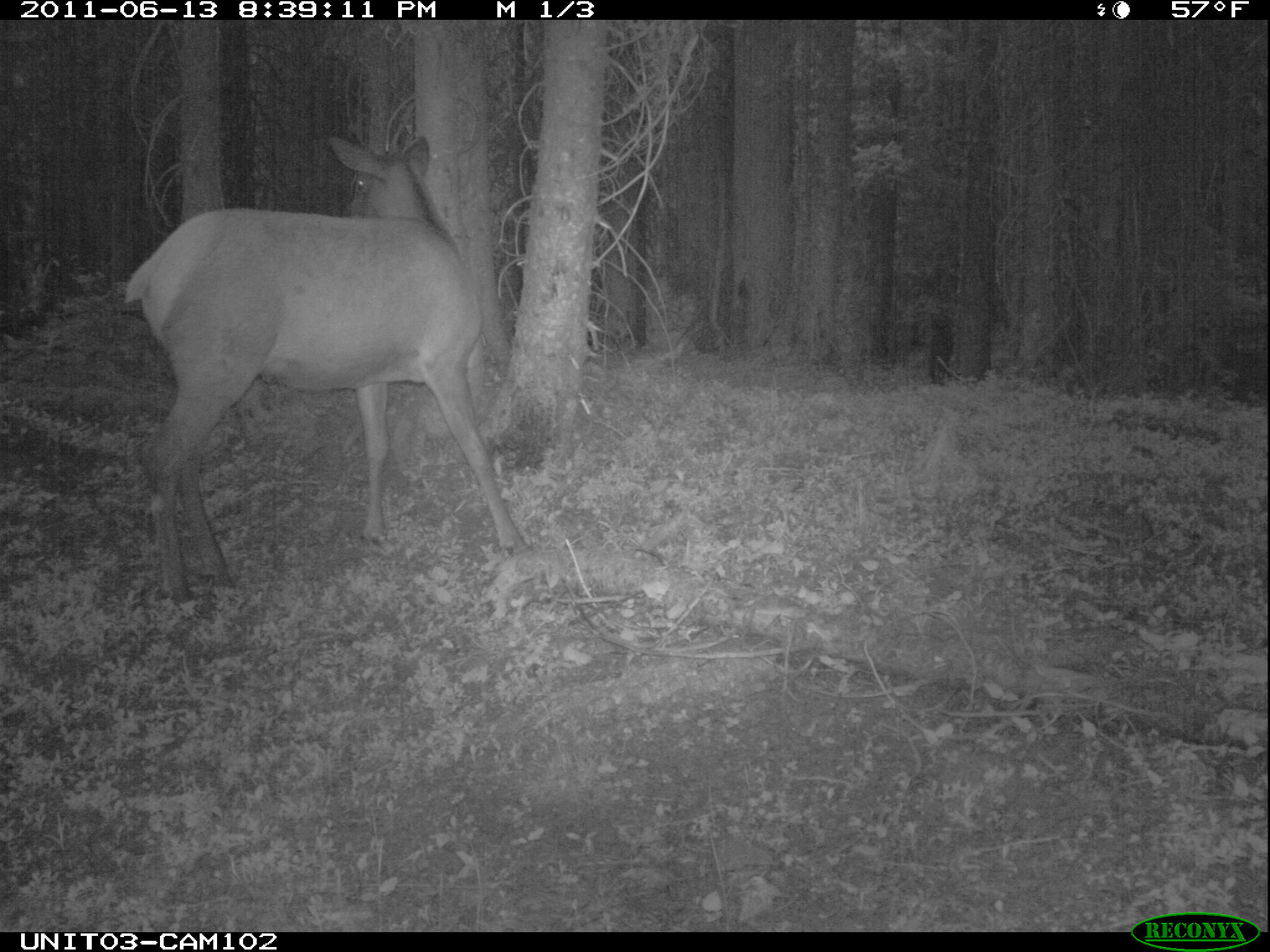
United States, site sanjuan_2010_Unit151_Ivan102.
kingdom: Animalia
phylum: Chordata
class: Mammalia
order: Artiodactyla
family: Cervidae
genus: Cervus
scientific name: Cervus elaphus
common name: red deer